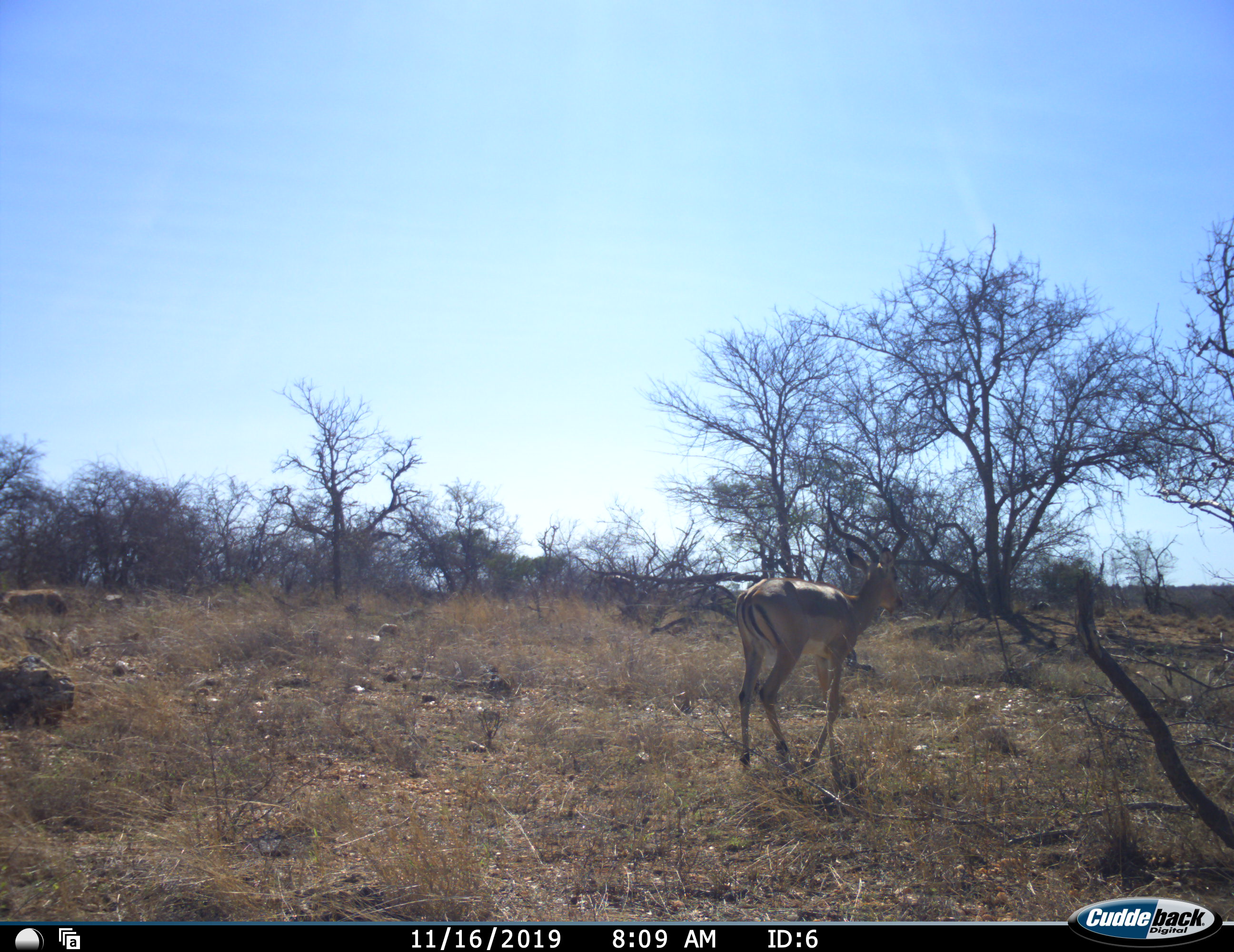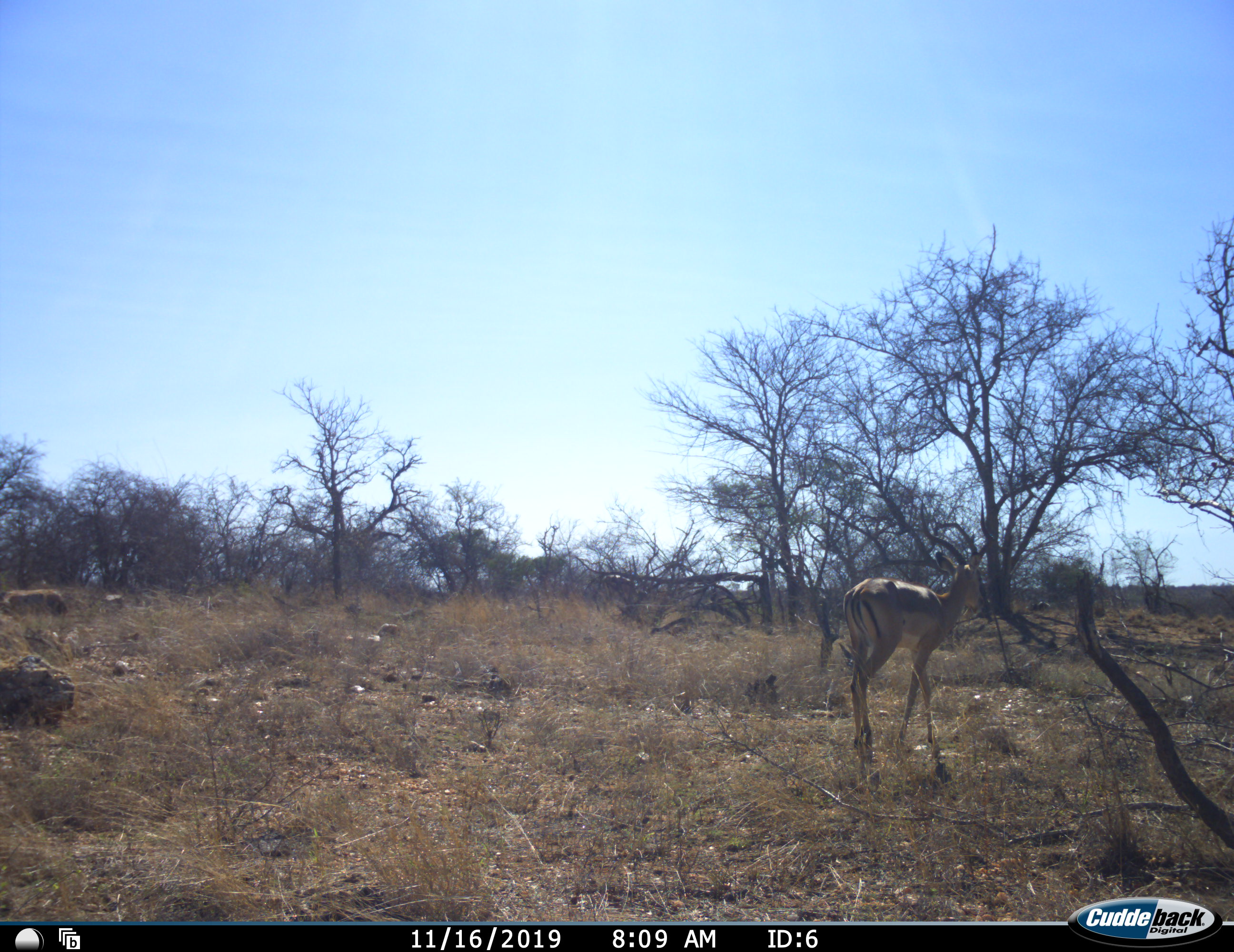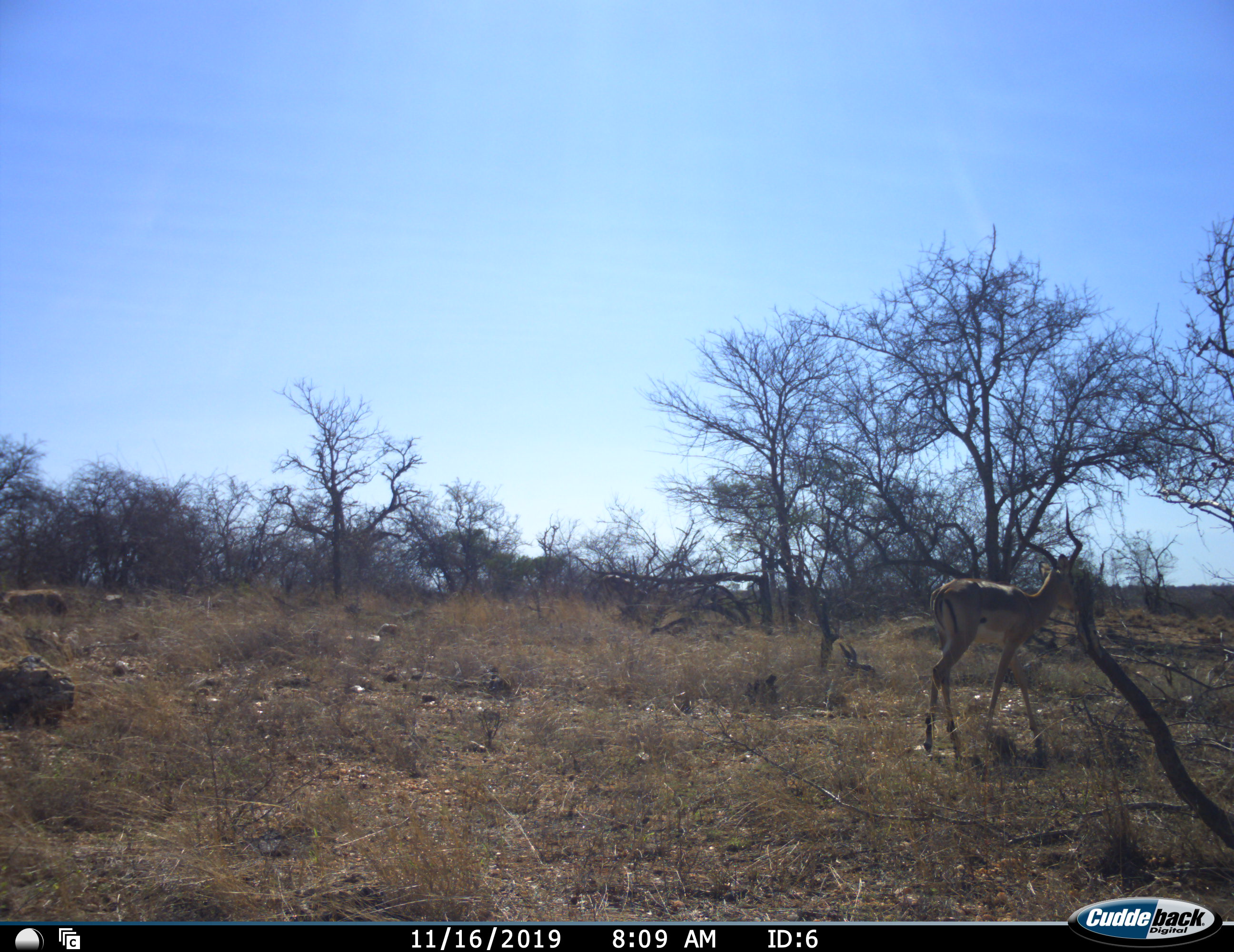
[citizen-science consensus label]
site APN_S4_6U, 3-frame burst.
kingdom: Animalia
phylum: Chordata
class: Mammalia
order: Artiodactyla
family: Bovidae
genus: Aepyceros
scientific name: Aepyceros melampus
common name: impala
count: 1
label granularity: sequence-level